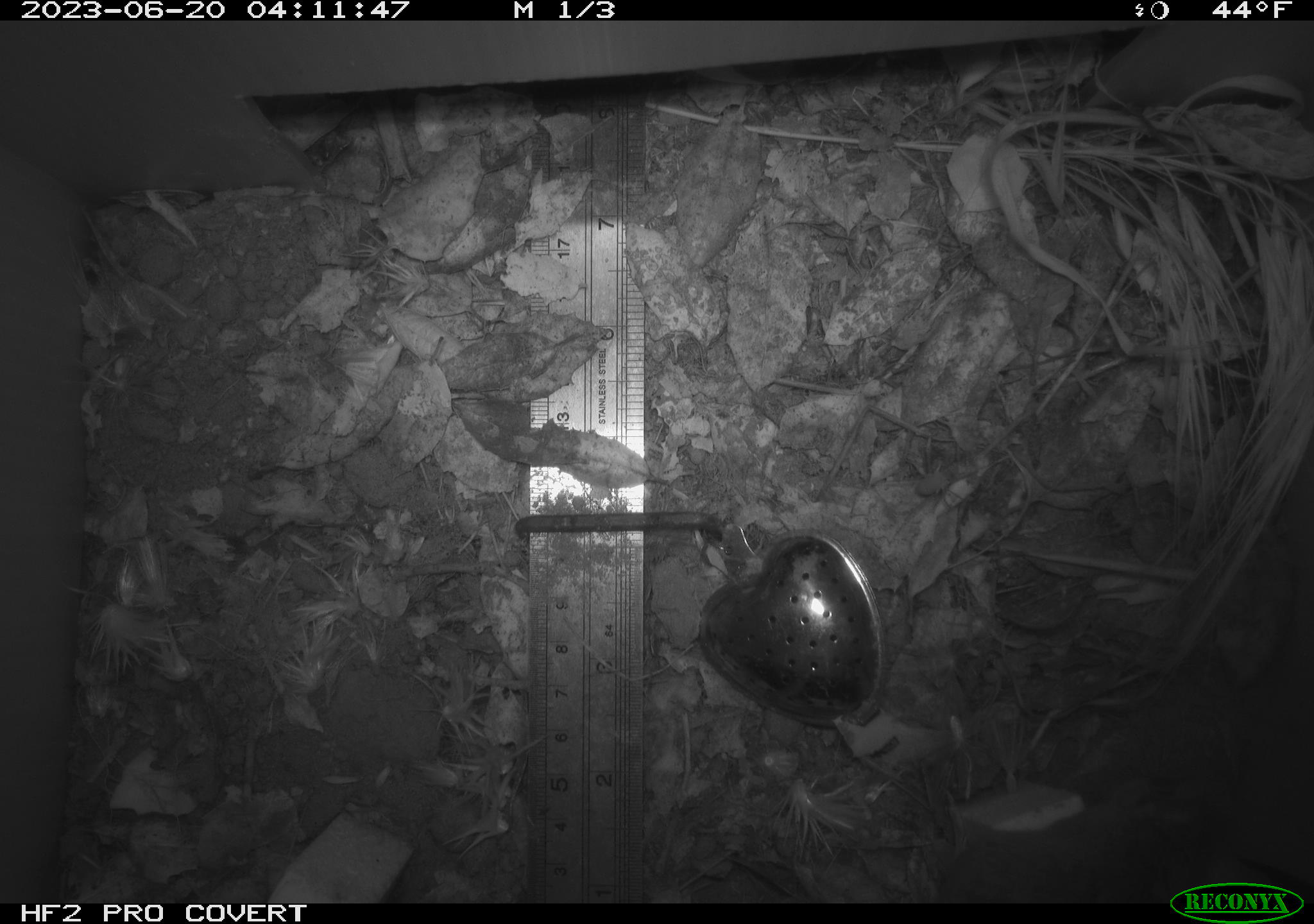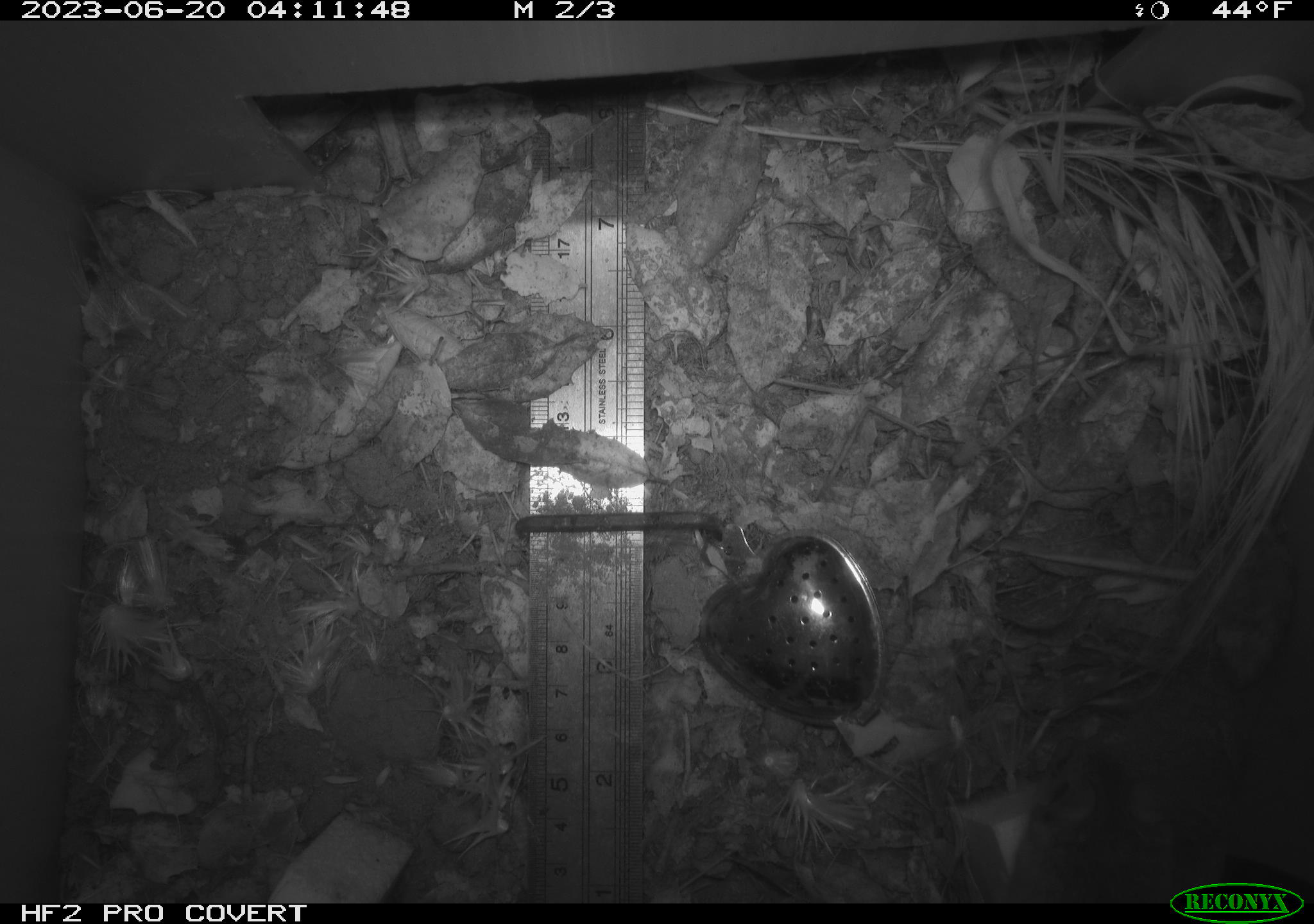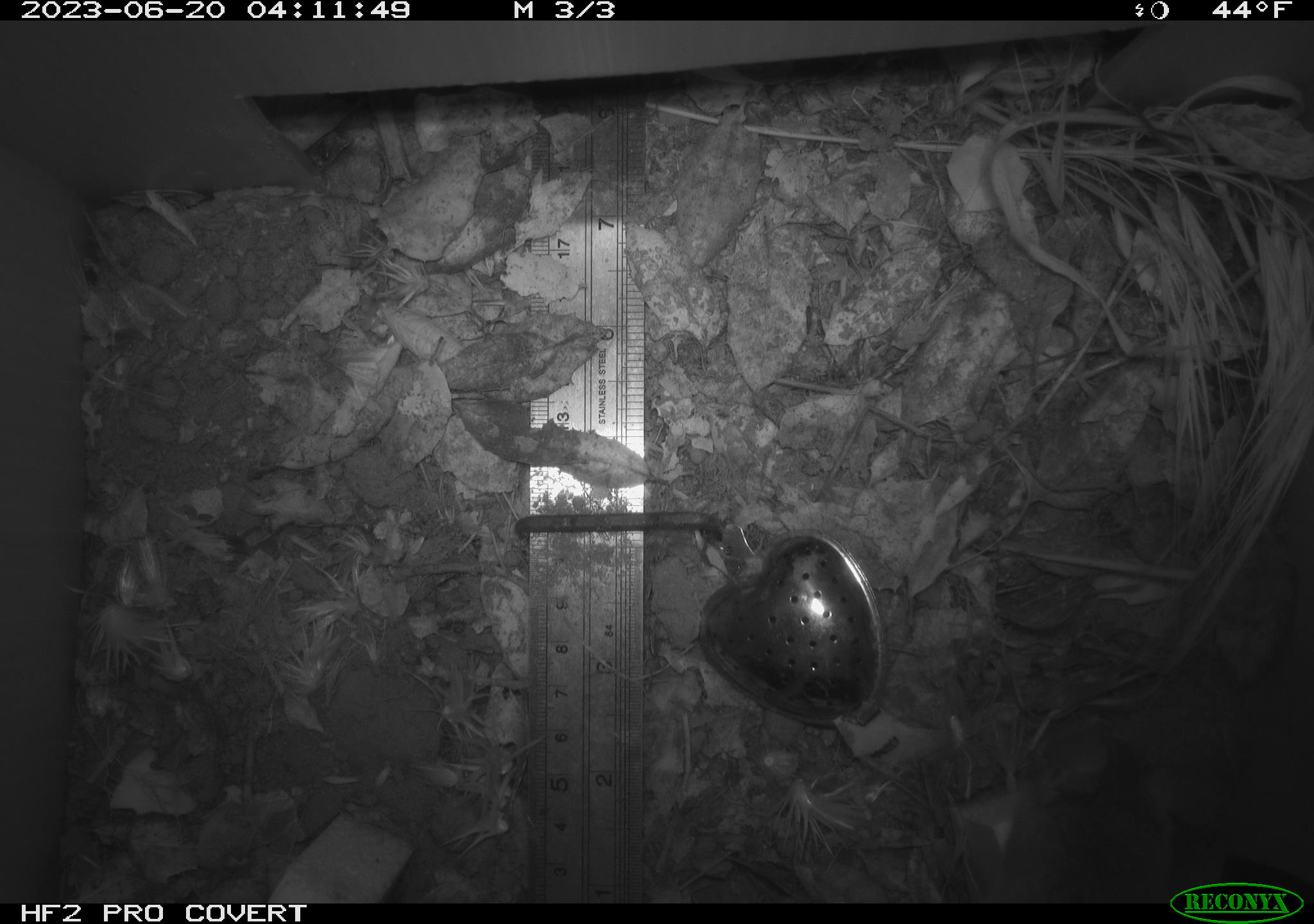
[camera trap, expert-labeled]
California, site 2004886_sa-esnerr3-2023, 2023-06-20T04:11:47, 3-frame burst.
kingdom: Animalia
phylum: Chordata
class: Mammalia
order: Rodentia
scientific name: Rodentia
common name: mouse species